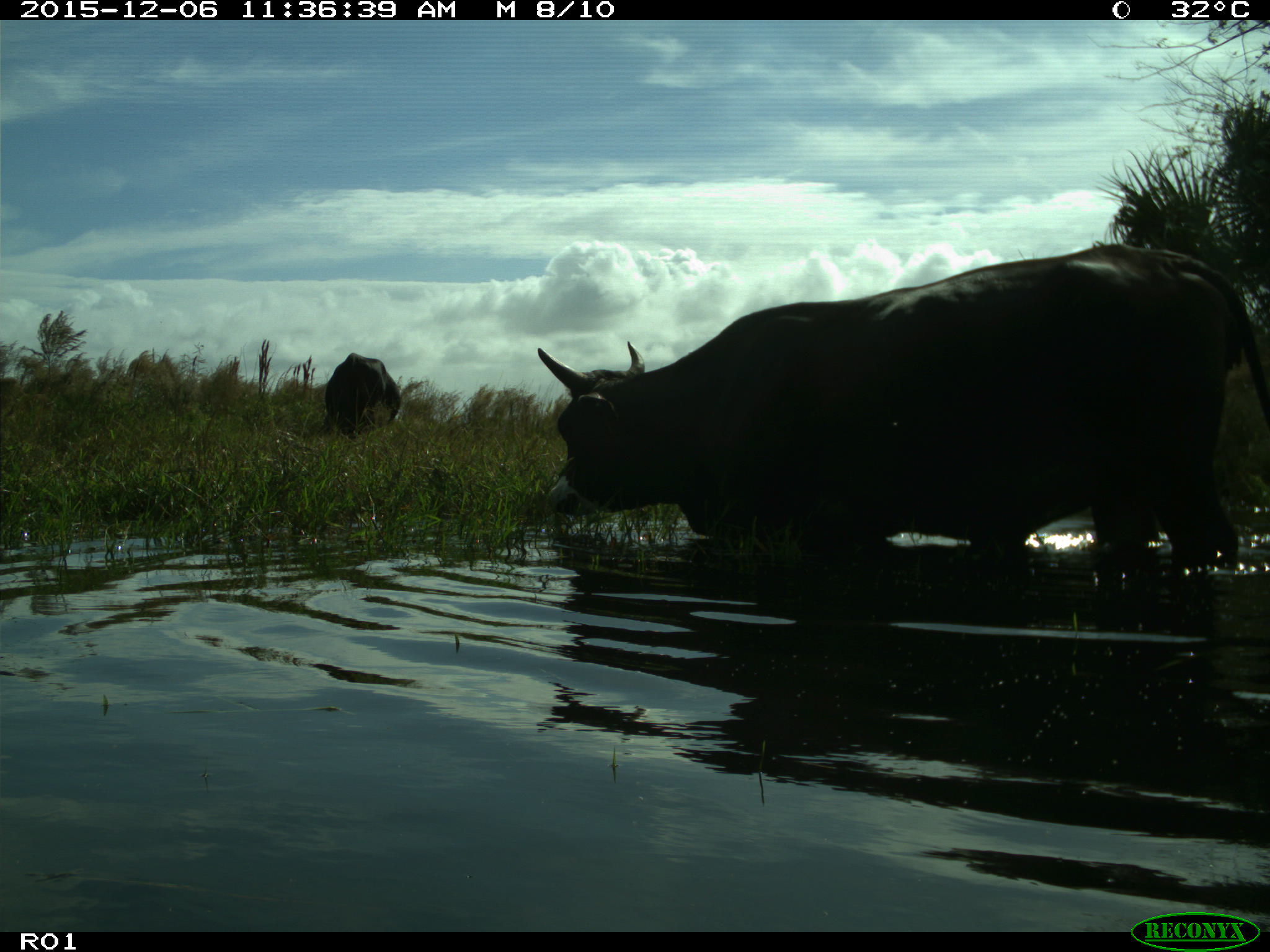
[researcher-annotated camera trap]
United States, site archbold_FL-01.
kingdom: Animalia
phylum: Chordata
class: Mammalia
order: Artiodactyla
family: Bovidae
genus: Bos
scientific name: Bos taurus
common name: domestic cow